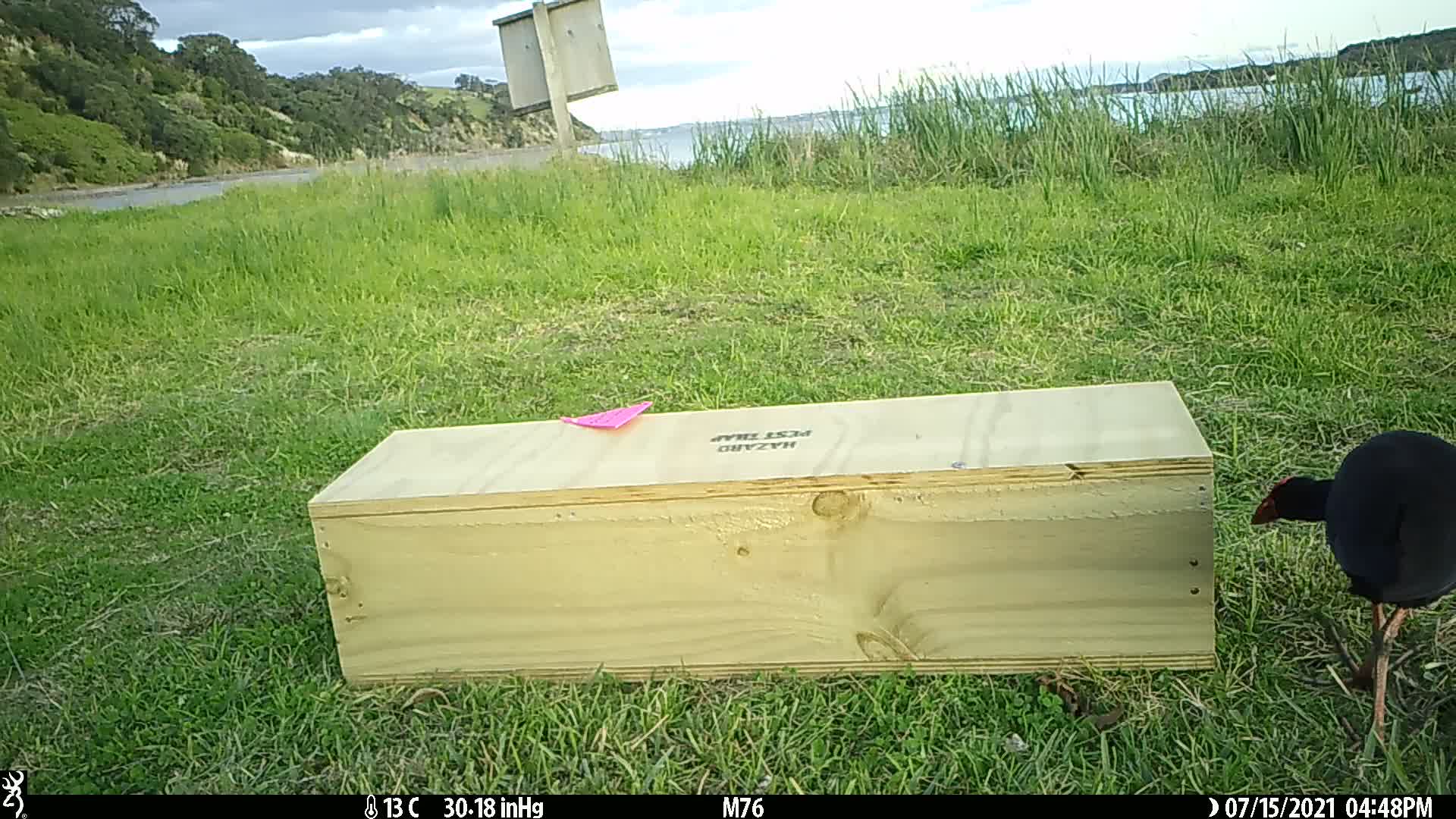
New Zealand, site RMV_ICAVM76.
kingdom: Animalia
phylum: Chordata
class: Aves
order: Gruiformes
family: Rallidae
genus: Porphyrio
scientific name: Porphyrio melanotus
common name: australasian swamphen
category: pukeko